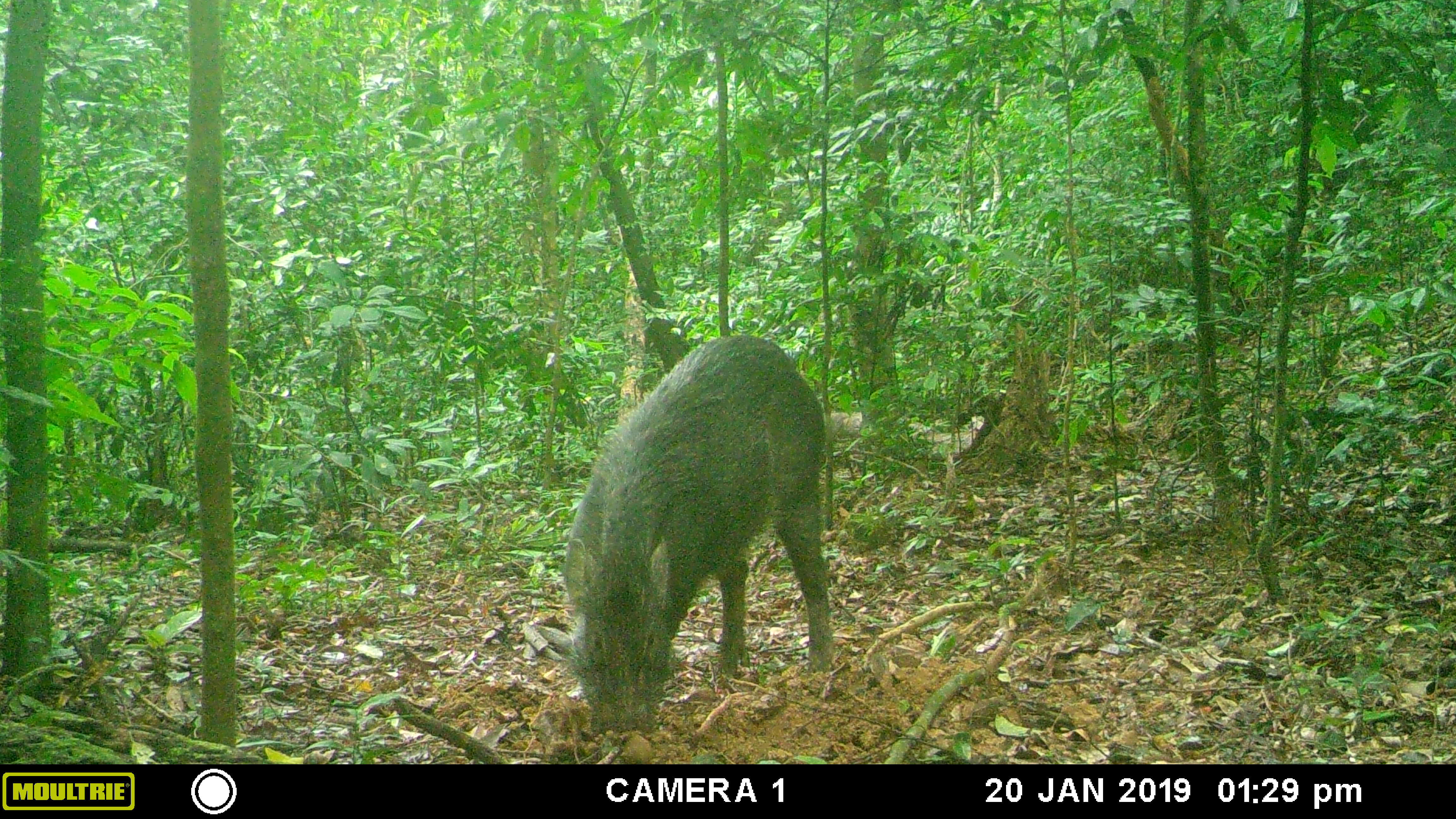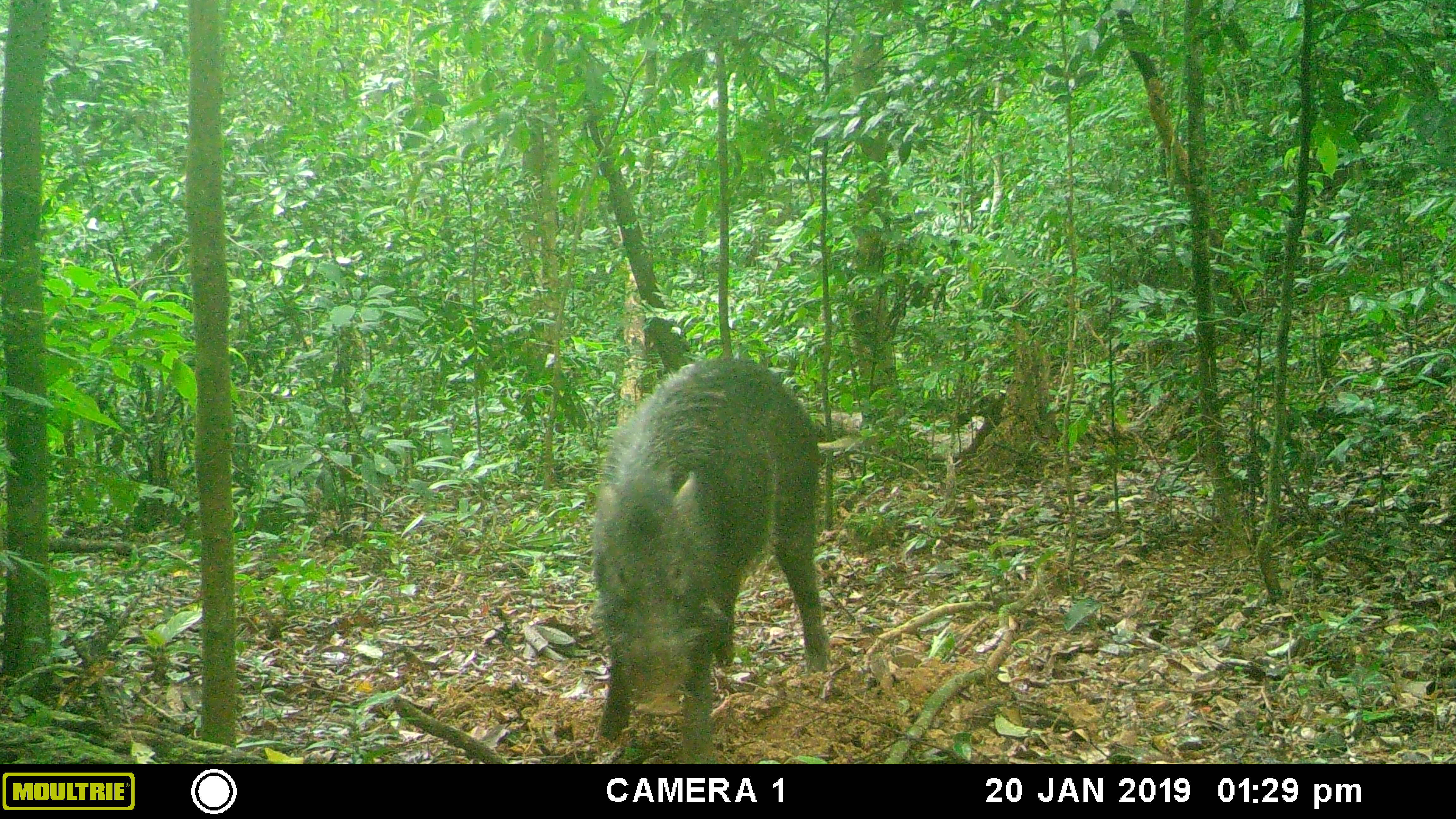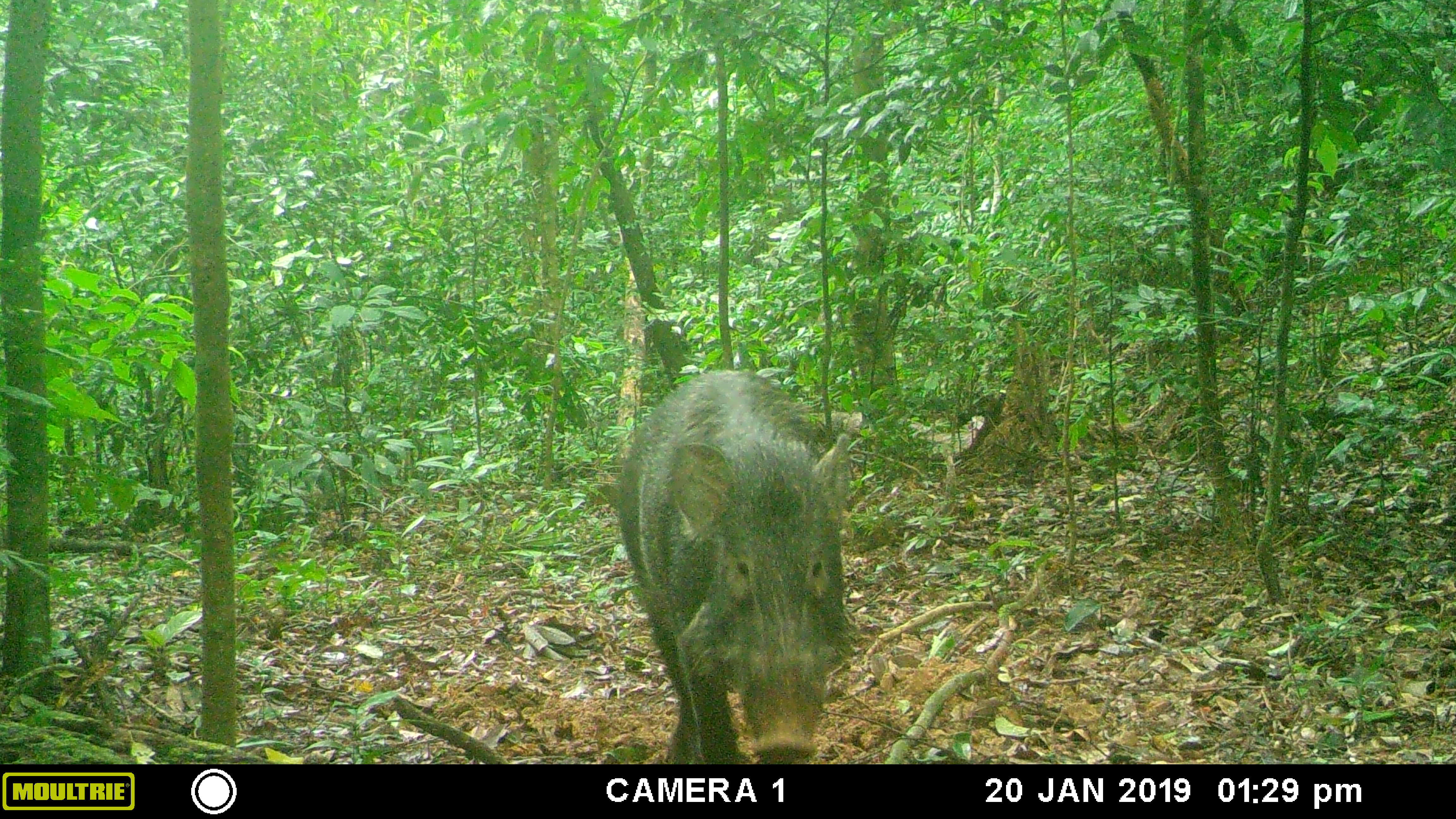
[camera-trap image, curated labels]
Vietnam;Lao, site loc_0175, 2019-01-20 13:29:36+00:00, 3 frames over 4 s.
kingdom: Animalia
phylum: Chordata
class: Mammalia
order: Artiodactyla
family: Suidae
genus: Sus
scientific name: Sus scrofa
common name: eurasian wild pig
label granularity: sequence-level